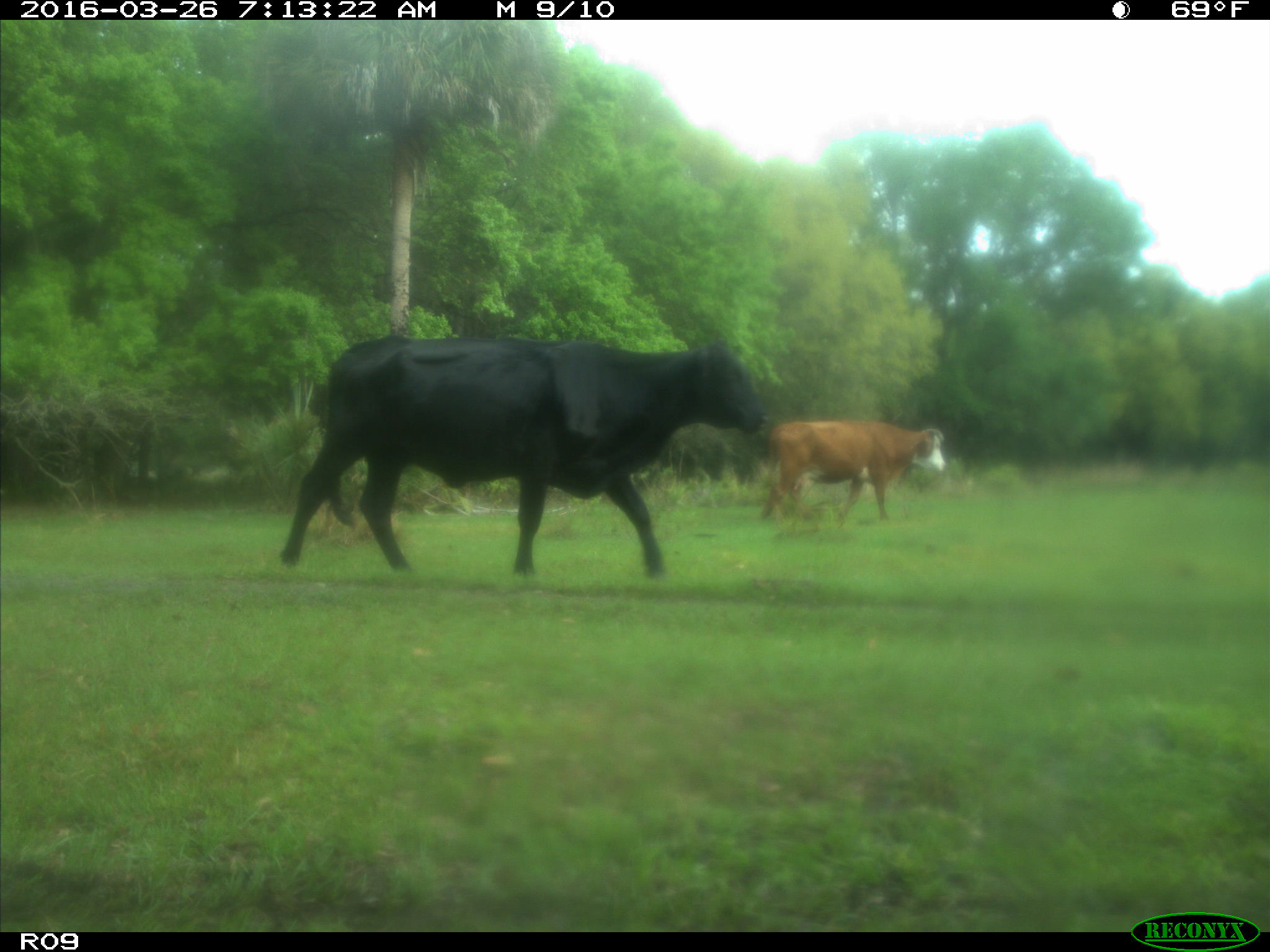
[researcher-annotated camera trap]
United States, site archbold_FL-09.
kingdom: Animalia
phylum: Chordata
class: Mammalia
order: Artiodactyla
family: Bovidae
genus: Bos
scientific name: Bos taurus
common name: domestic cow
Bos taurus (domestic cow).